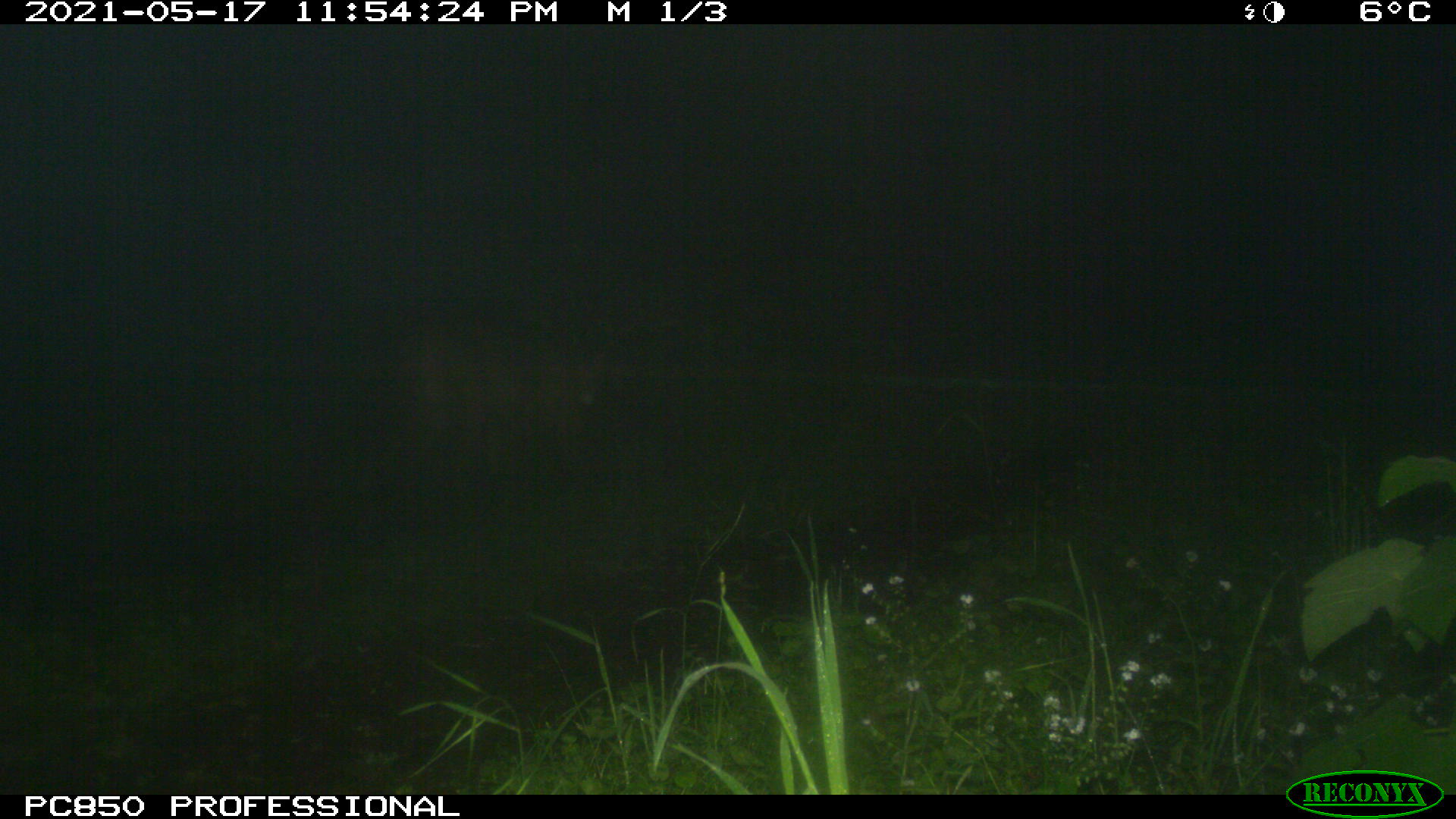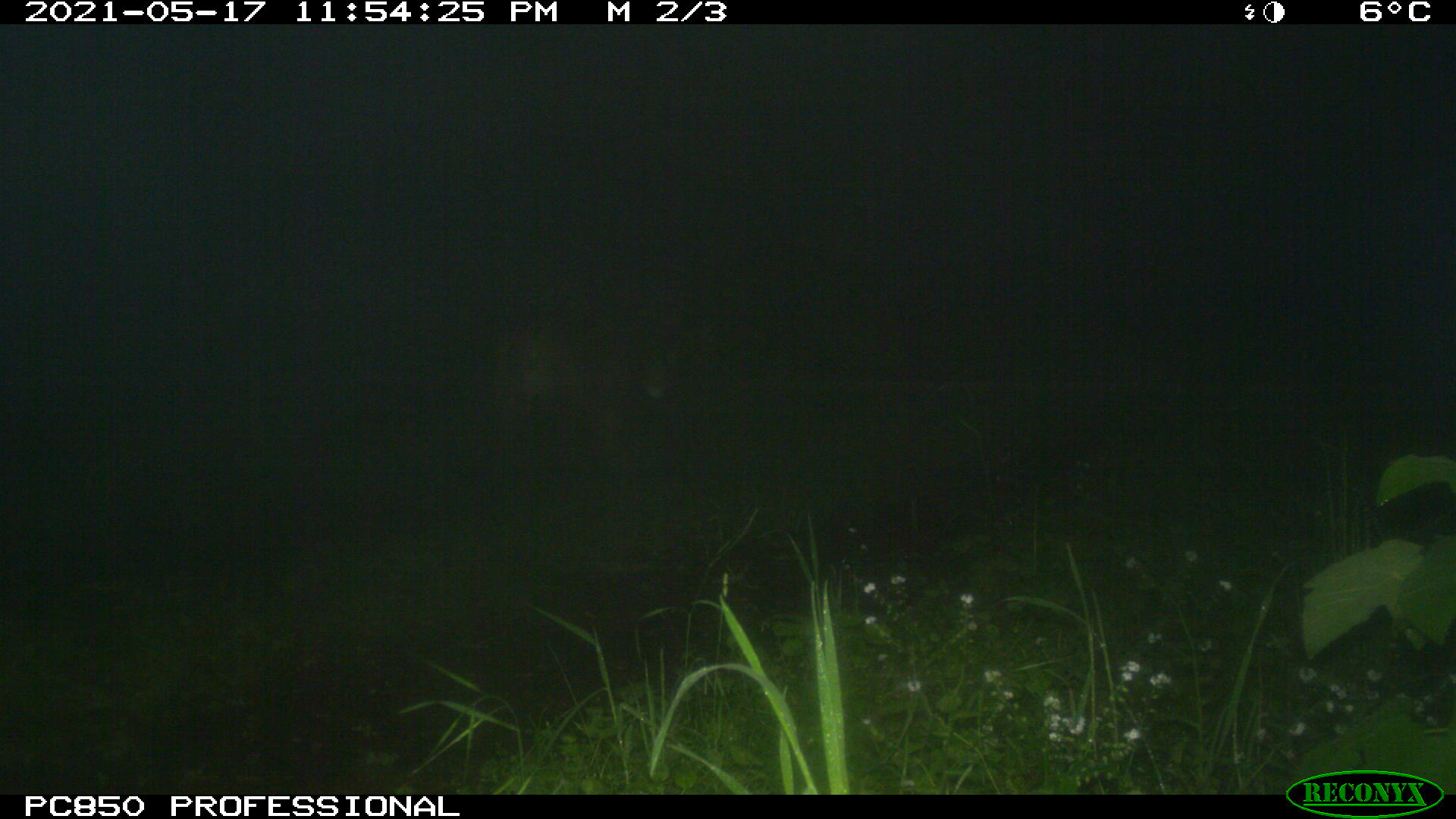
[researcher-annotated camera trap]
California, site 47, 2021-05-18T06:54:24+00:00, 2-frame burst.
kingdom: Animalia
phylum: Chordata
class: Mammalia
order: Carnivora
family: Felidae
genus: Puma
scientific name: Puma concolor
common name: puma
Puma (Puma concolor).